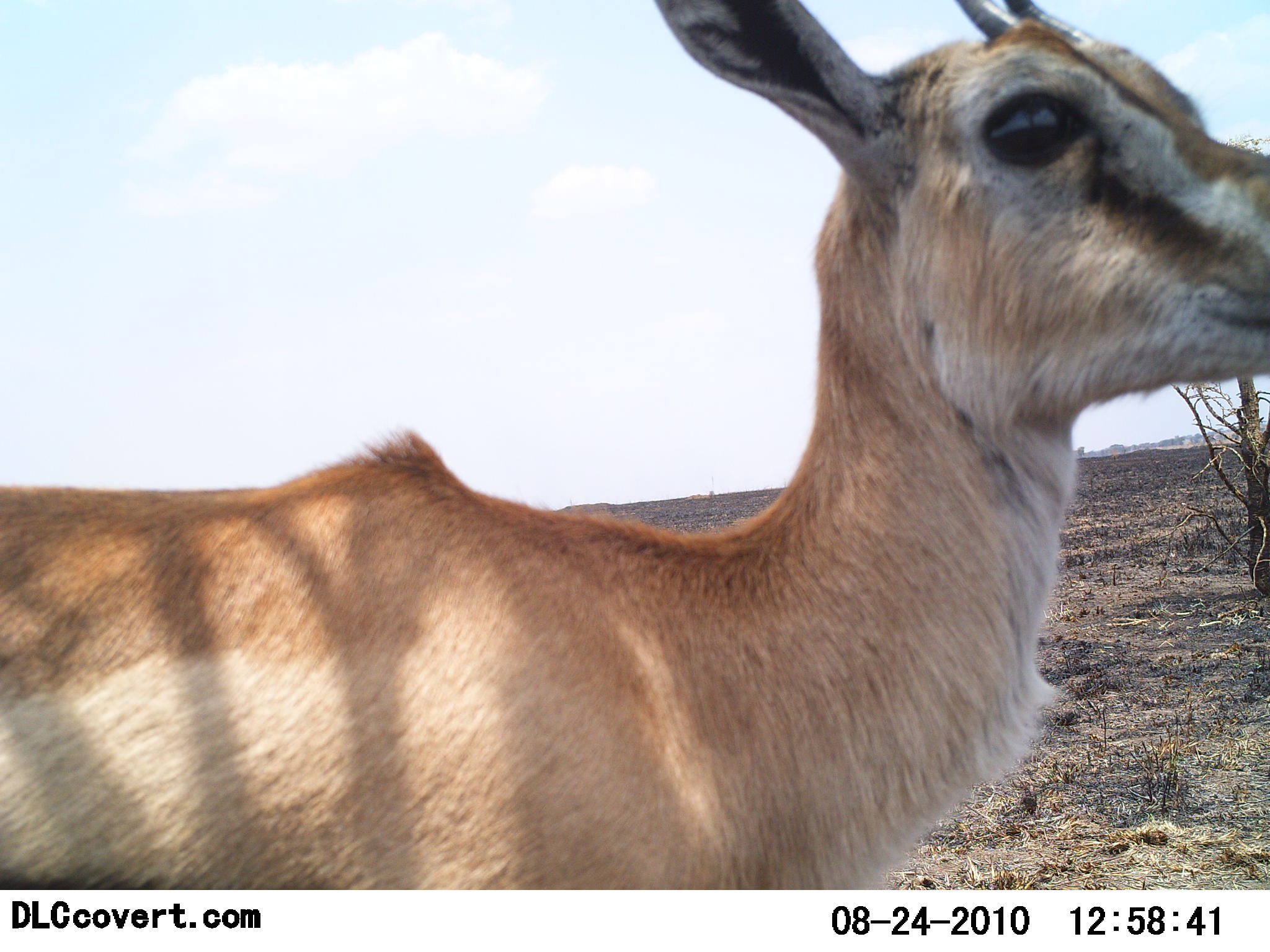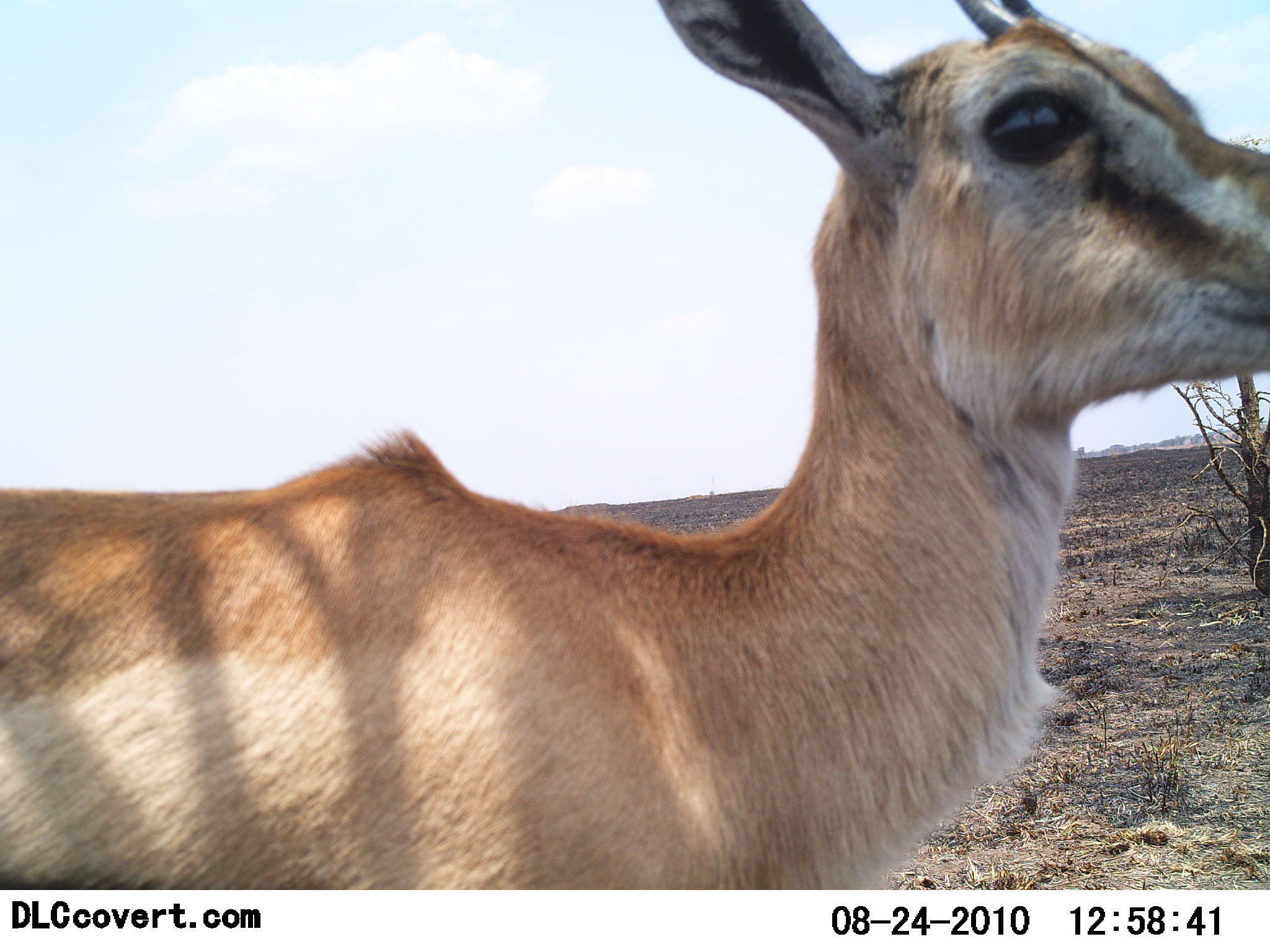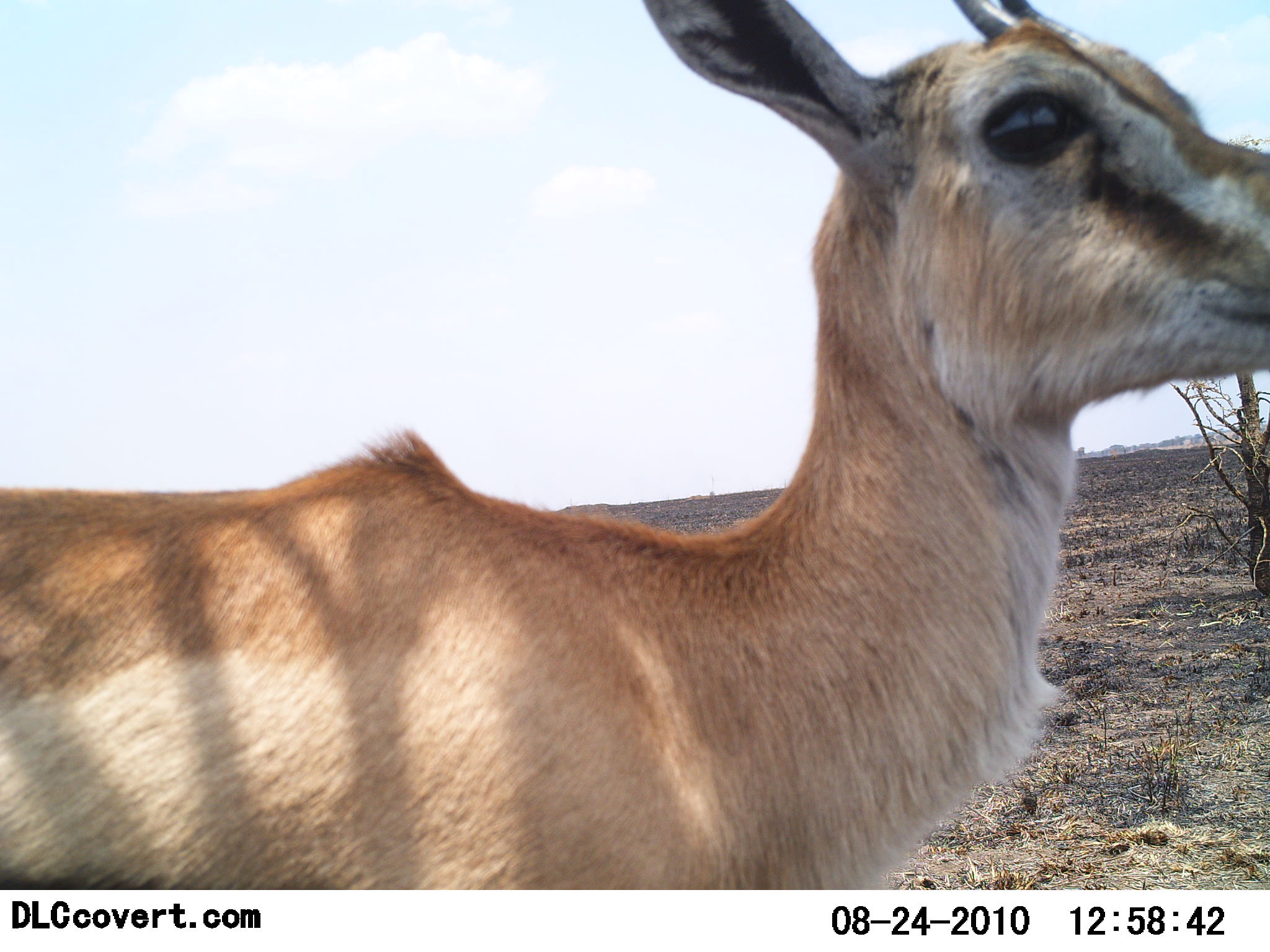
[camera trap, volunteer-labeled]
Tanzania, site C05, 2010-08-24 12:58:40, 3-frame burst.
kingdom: Animalia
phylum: Chordata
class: Mammalia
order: Artiodactyla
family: Bovidae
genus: Eudorcas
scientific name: Eudorcas thomsonii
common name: thomson's gazelle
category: gazellethomsons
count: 1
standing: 100%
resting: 0%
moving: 0%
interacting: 0%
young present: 0%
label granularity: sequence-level